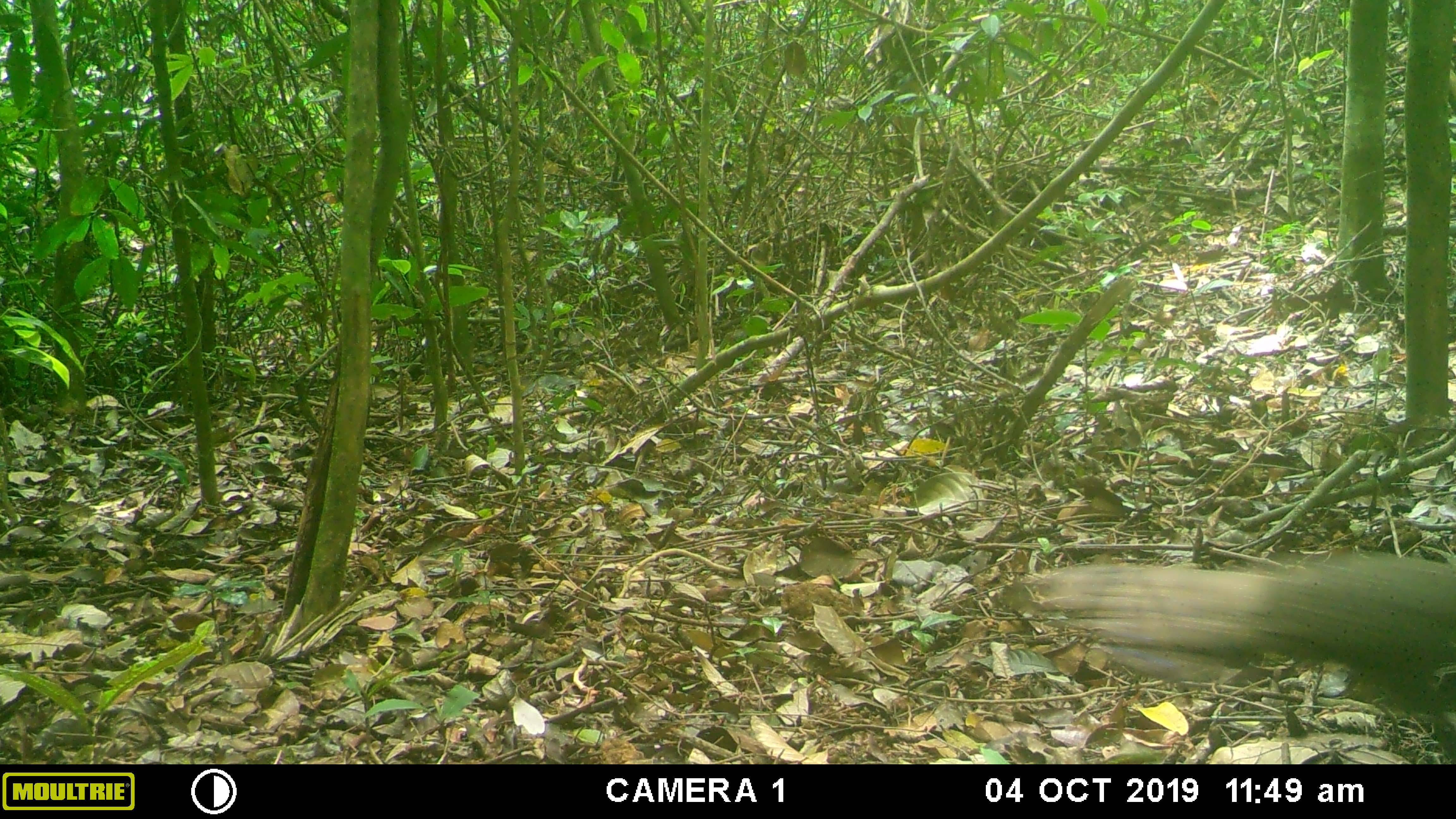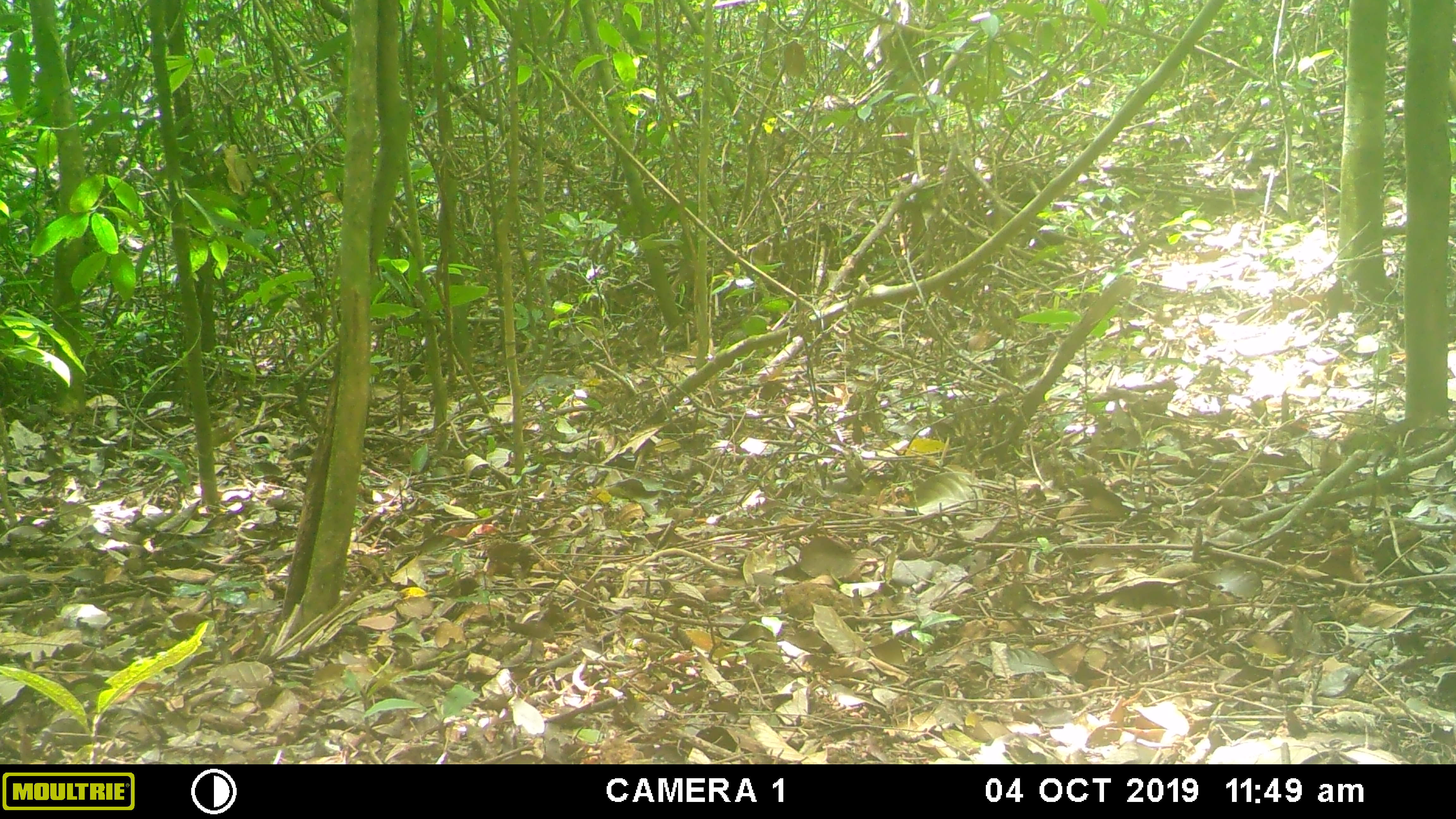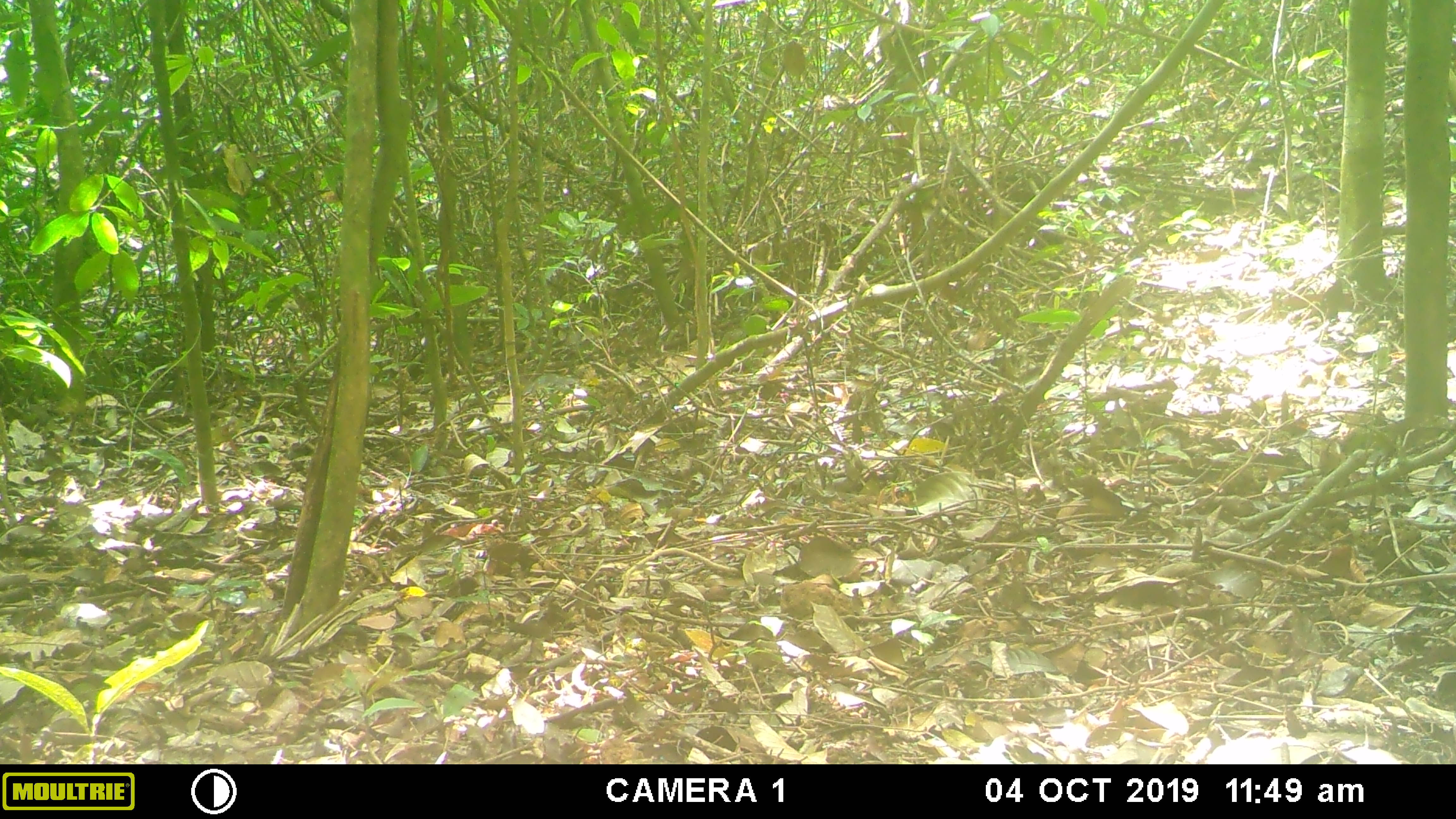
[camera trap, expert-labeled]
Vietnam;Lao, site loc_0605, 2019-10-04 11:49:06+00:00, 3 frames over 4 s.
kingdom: Animalia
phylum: Chordata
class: Aves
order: Galliformes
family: Phasianidae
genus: Polyplectron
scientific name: Polyplectron bicalcaratum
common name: gray peacock-pheasant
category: grey peacock pheasant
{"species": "grey peacock pheasant (gray peacock-pheasant) (Polyplectron bicalcaratum)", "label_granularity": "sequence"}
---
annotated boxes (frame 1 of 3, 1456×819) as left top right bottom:
grey peacock pheasant: 1030 549 1455 746